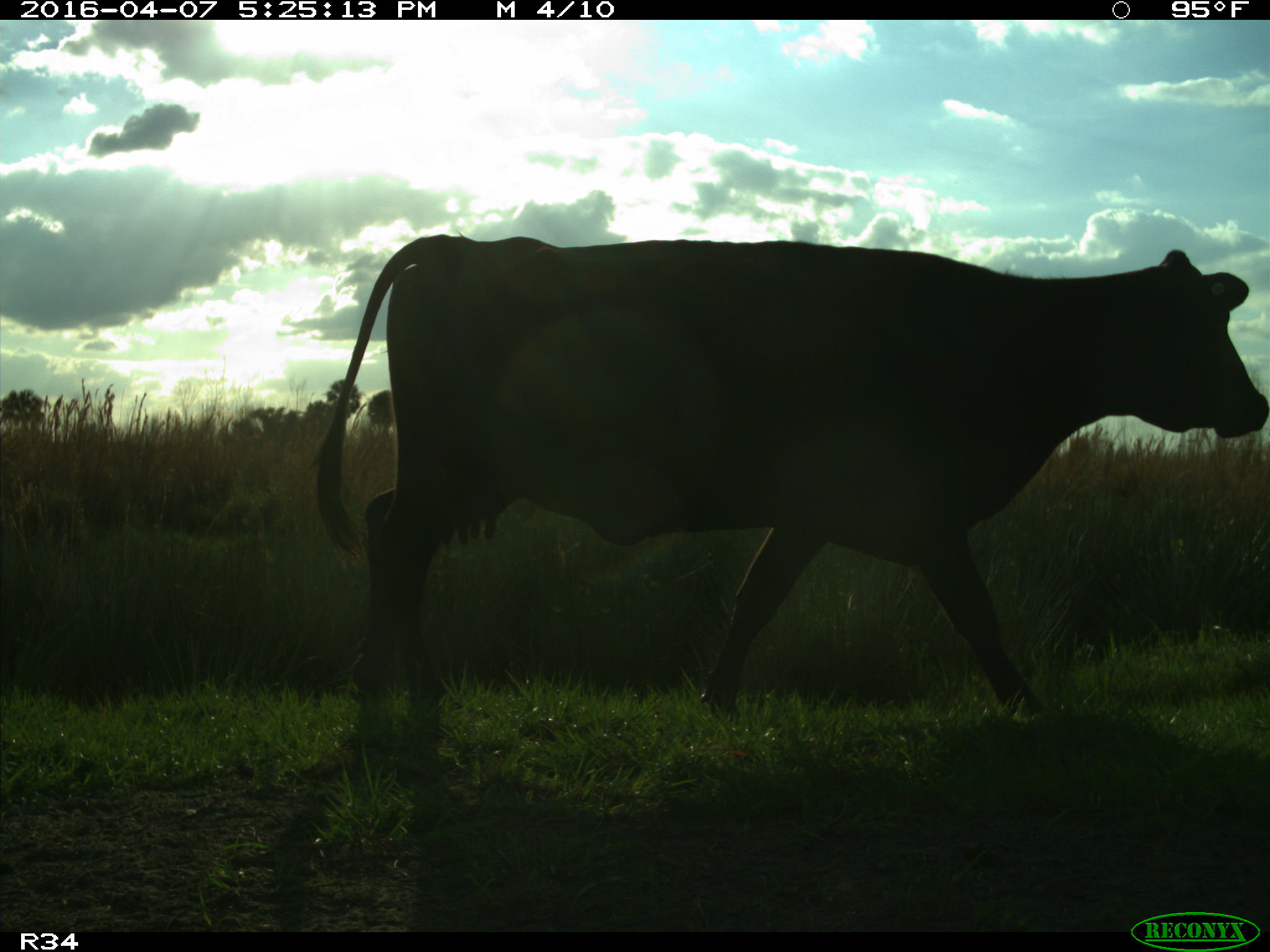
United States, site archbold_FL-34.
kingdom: Animalia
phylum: Chordata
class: Mammalia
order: Artiodactyla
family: Bovidae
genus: Bos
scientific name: Bos taurus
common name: domestic cow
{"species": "Bos taurus (domestic cow)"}